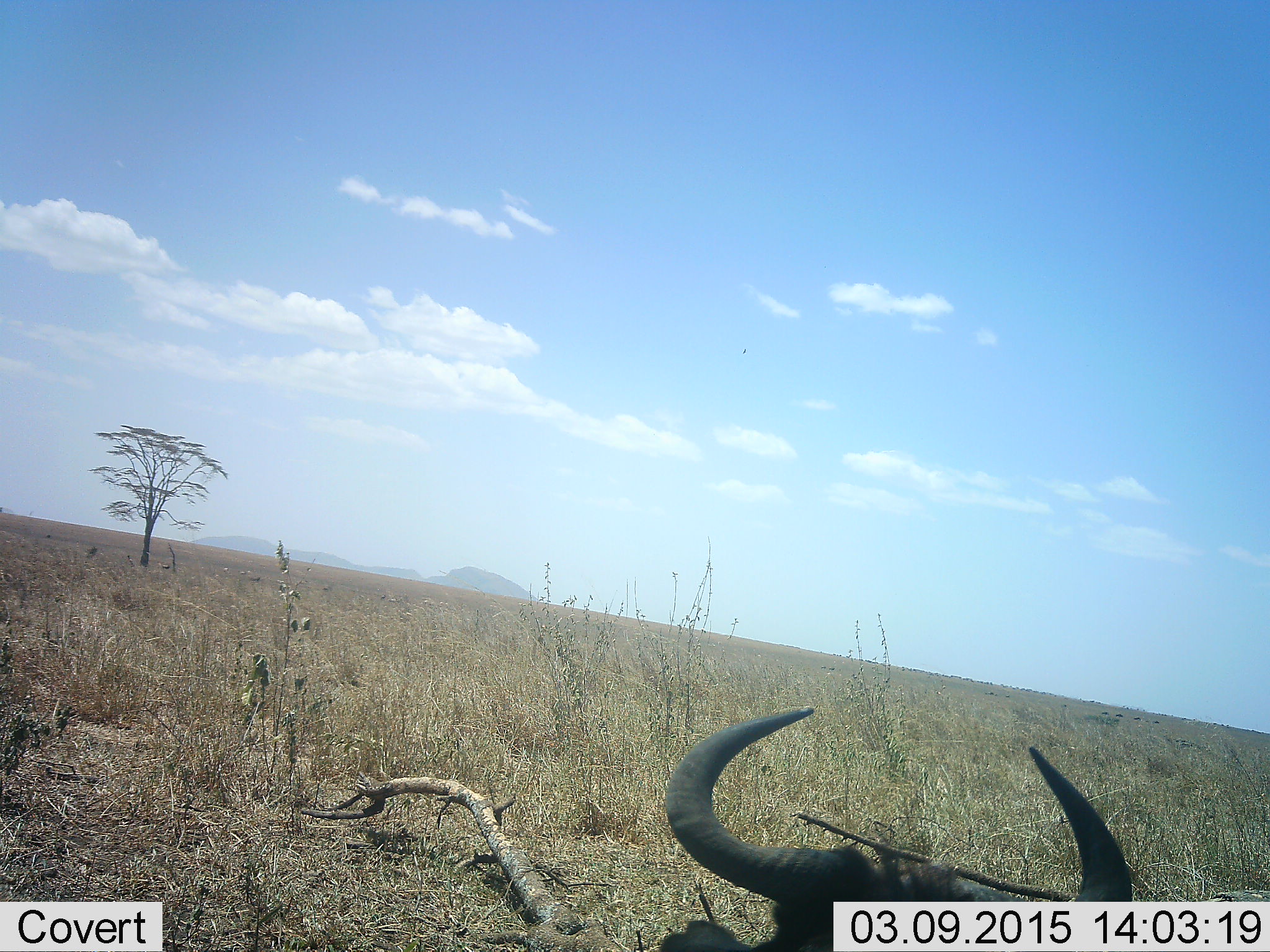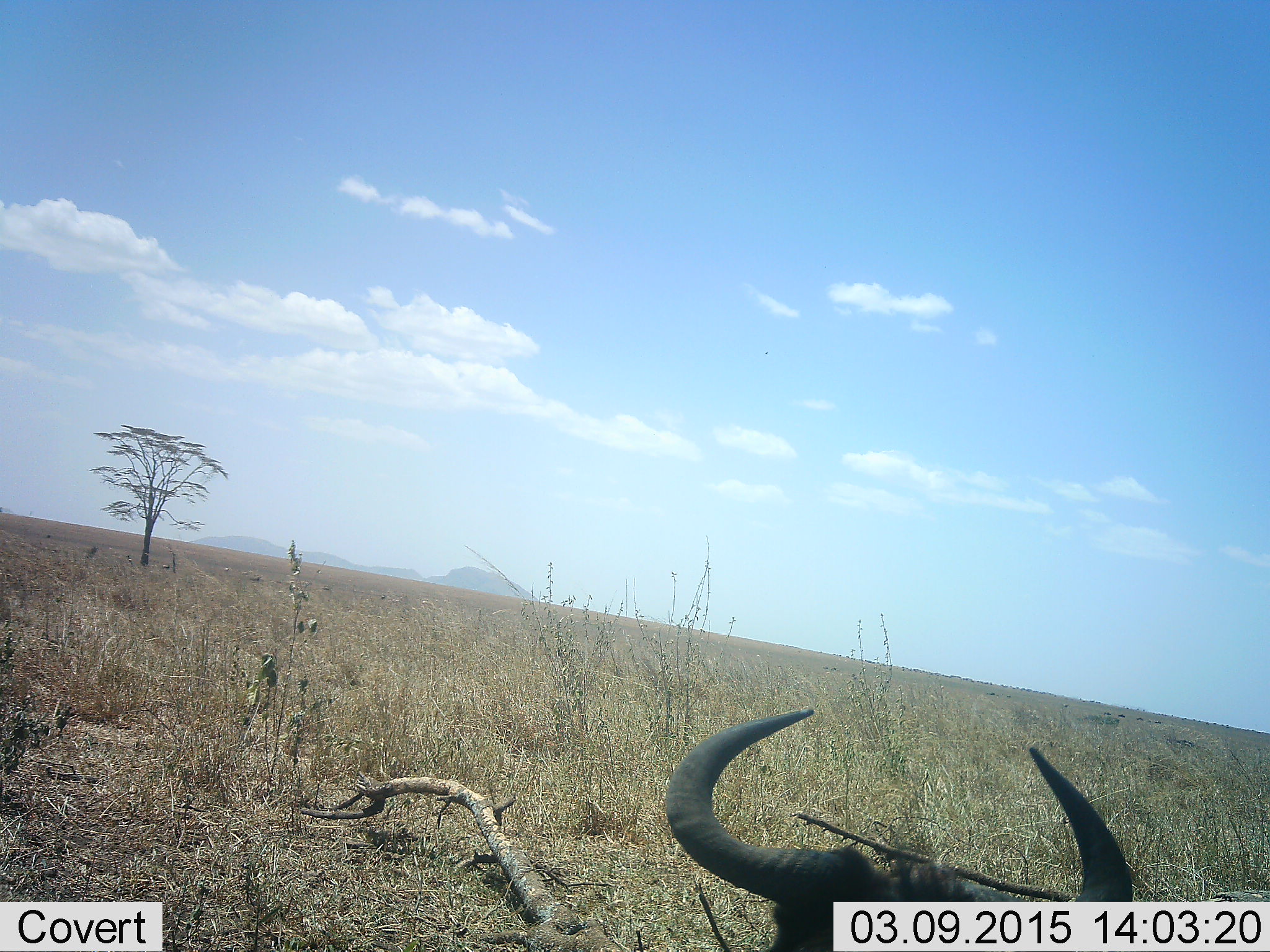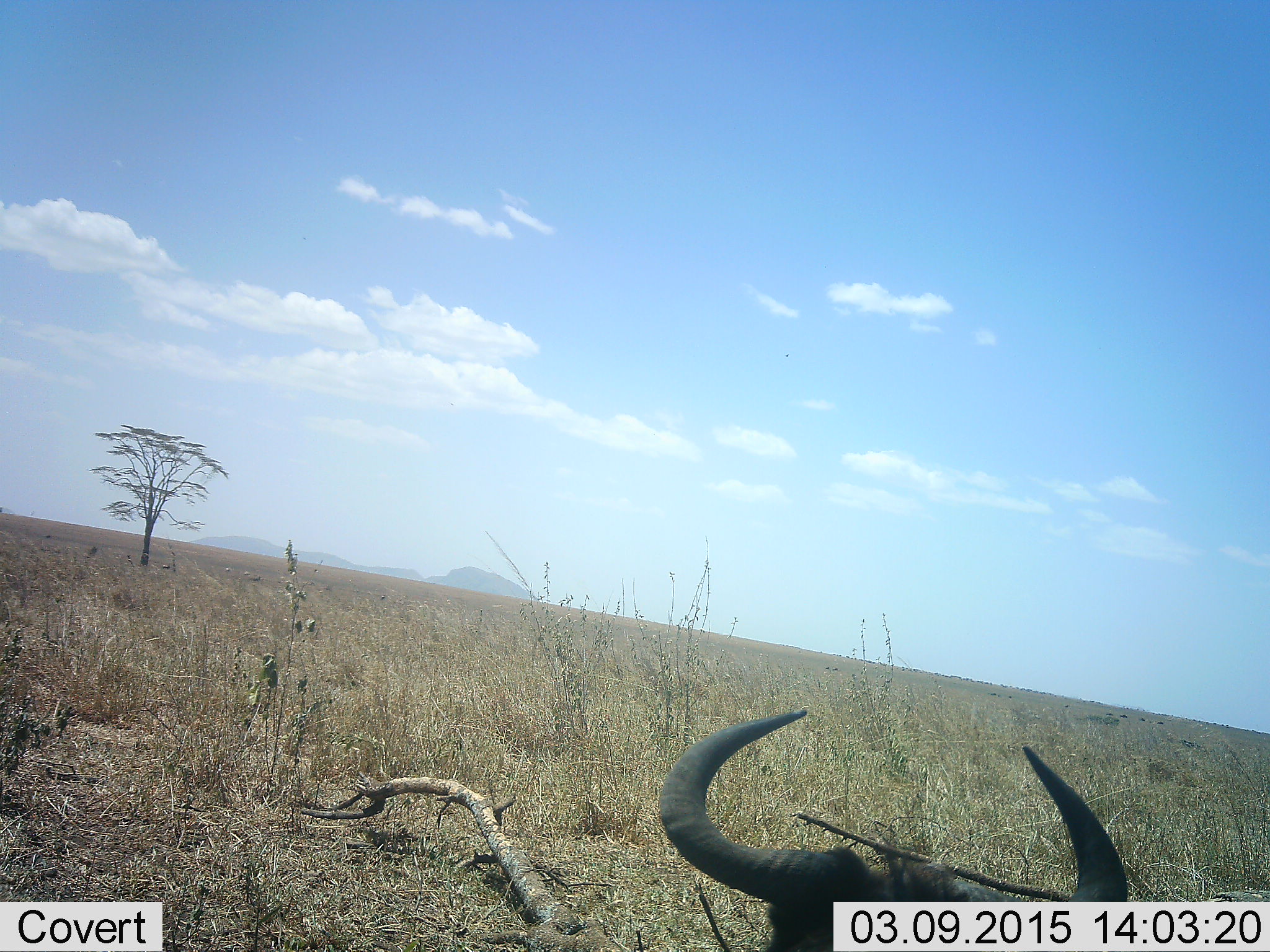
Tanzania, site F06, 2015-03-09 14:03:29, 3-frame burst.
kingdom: Animalia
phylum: Chordata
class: Mammalia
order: Artiodactyla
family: Bovidae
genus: Connochaetes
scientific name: Connochaetes taurinus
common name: blue wildebeest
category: wildebeest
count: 1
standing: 30%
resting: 70%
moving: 0%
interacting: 0%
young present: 0%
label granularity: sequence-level